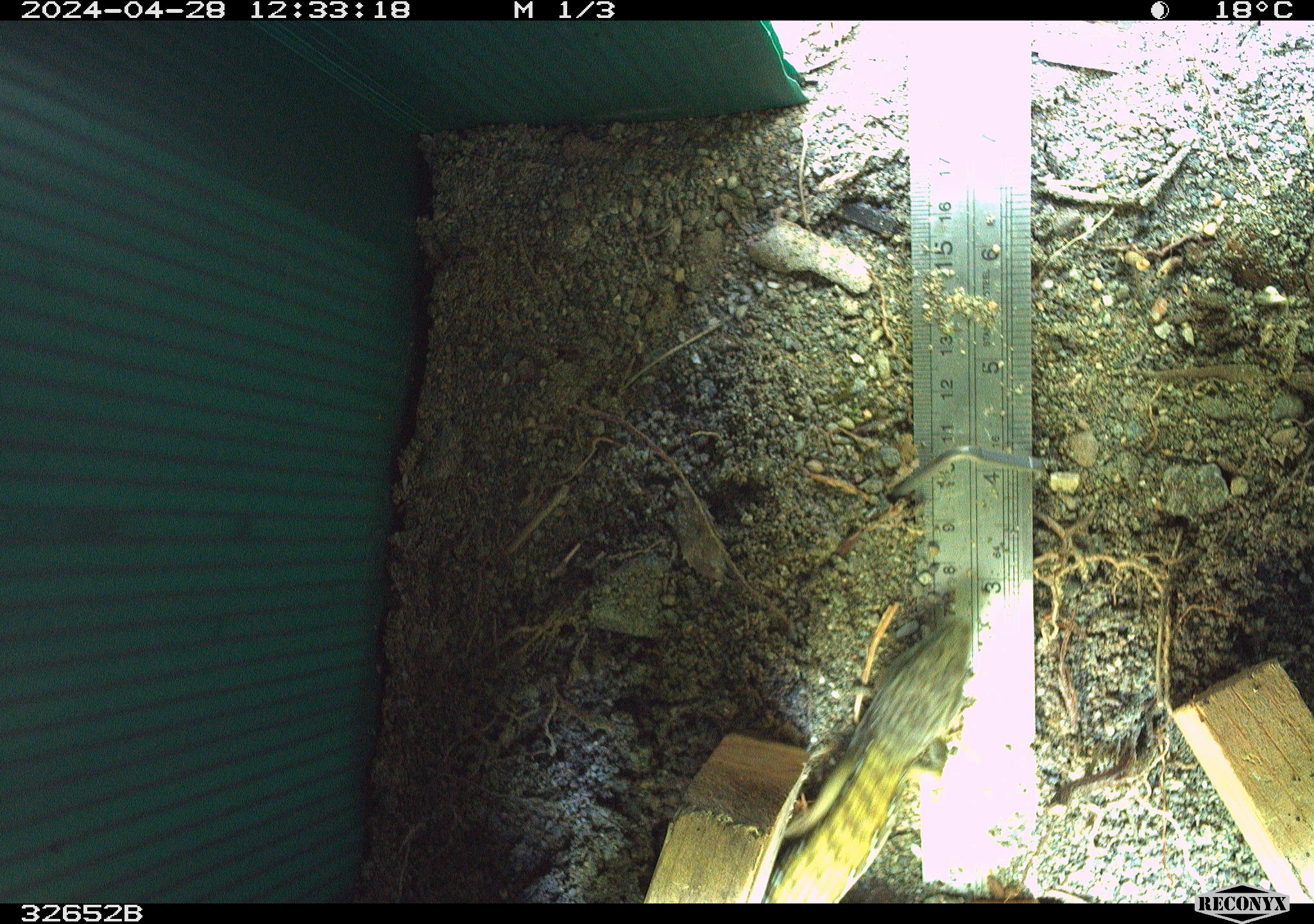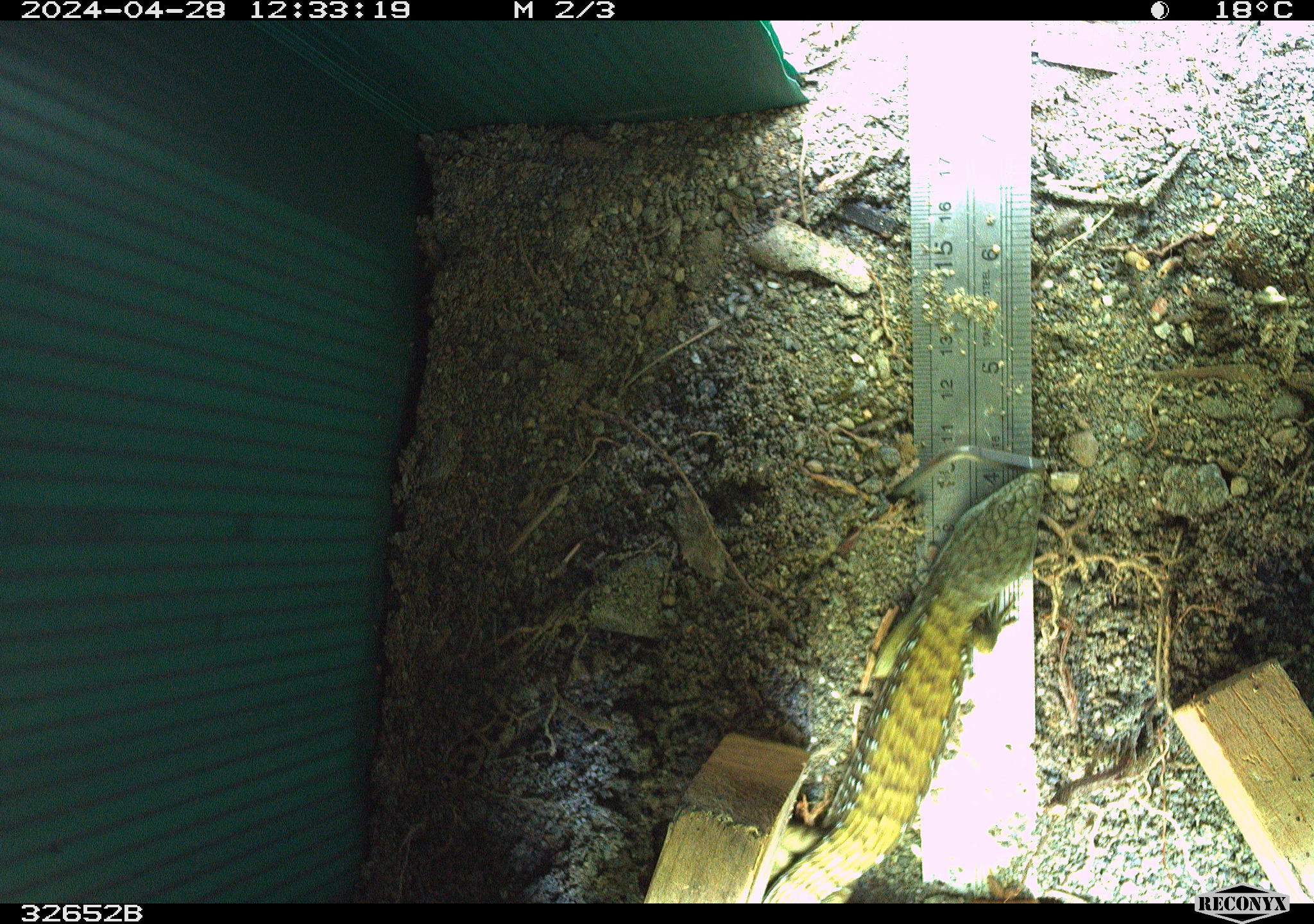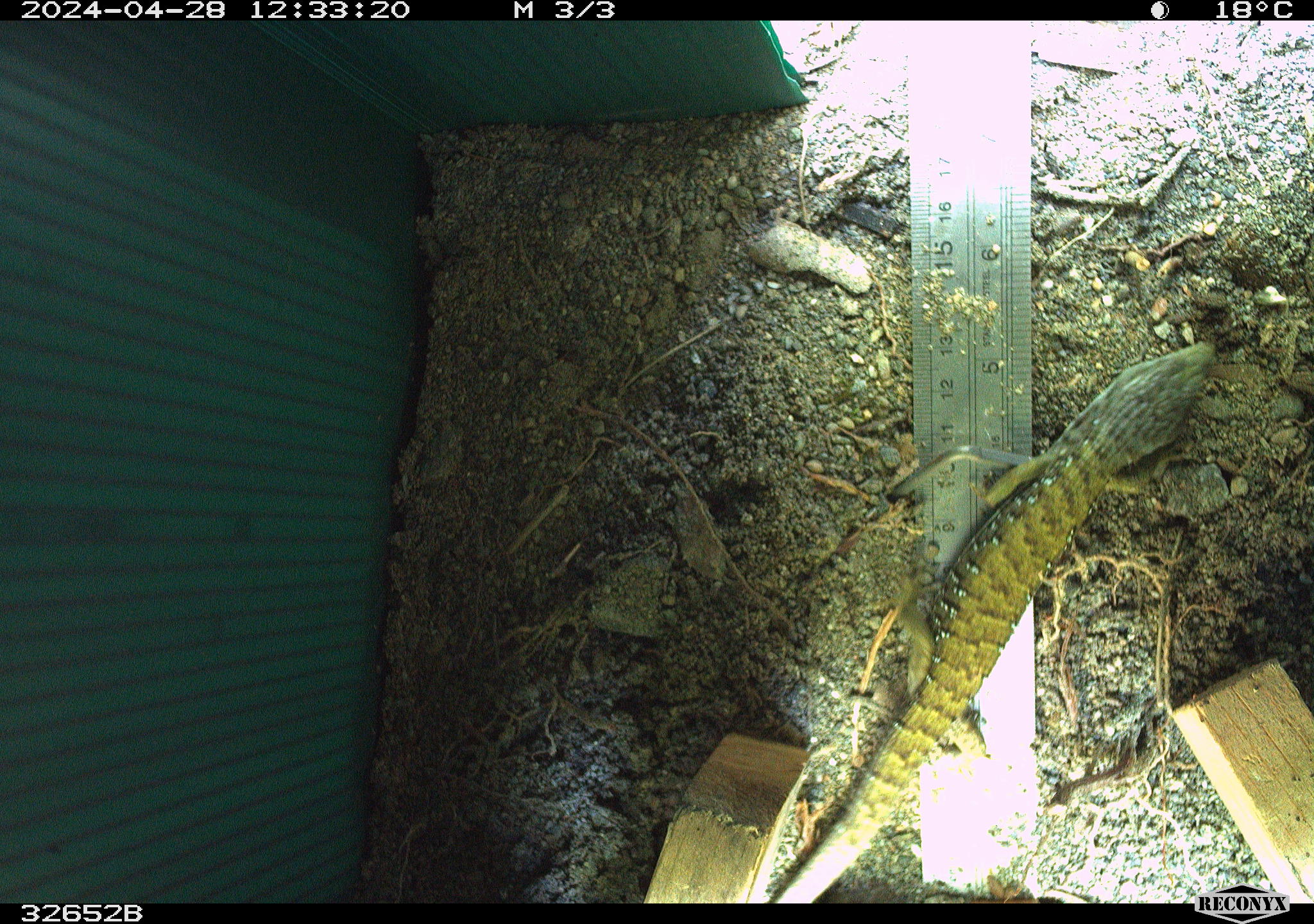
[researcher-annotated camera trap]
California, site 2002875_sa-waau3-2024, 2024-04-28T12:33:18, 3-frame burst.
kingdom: Animalia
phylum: Chordata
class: Reptilia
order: Squamata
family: Anguidae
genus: Elgaria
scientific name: Elgaria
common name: alligator lizards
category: elgaria species